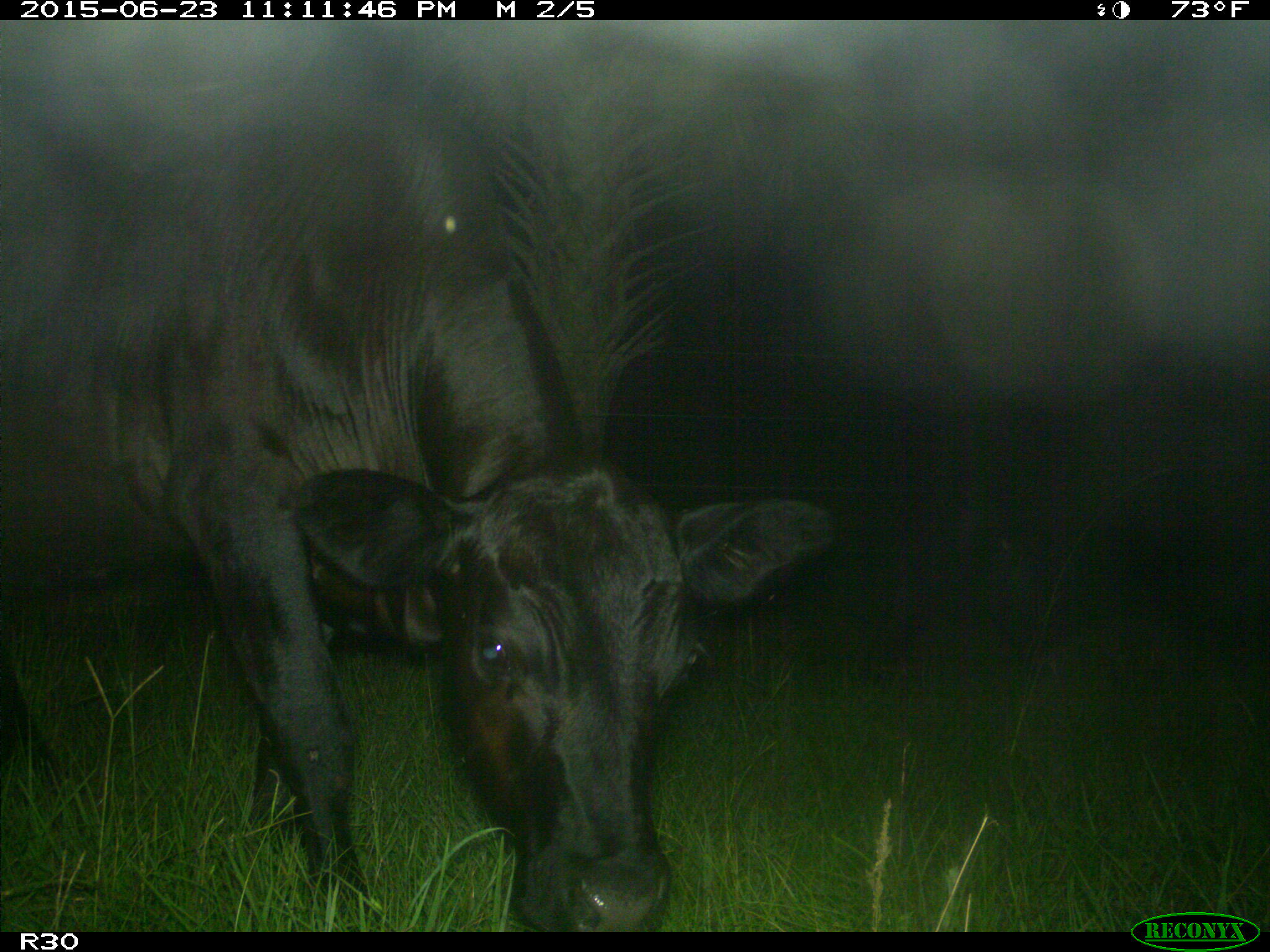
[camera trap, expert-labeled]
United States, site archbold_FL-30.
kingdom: Animalia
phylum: Chordata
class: Mammalia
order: Artiodactyla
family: Bovidae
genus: Bos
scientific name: Bos taurus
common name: domestic cow